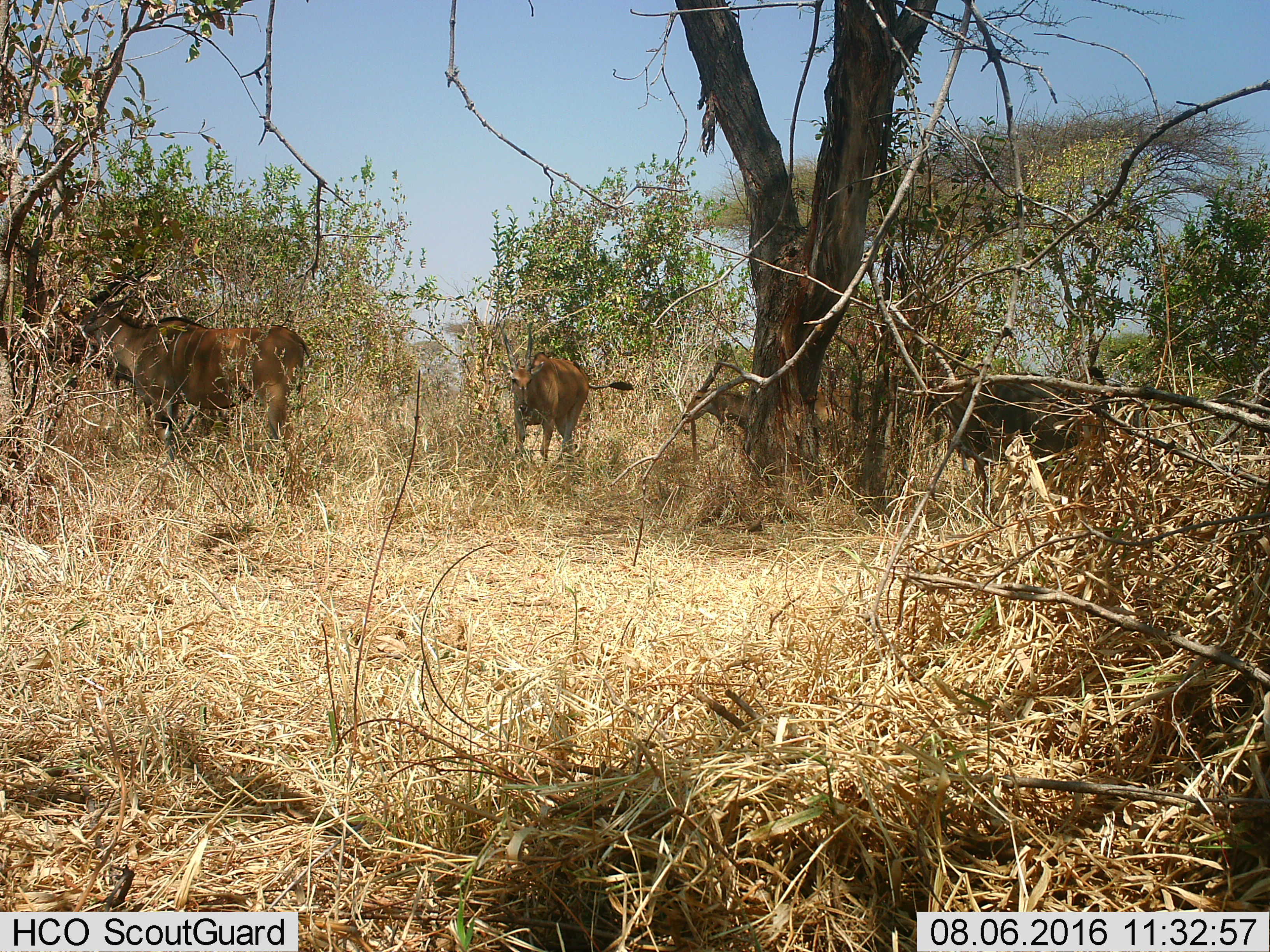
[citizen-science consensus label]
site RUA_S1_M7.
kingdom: Animalia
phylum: Chordata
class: Mammalia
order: Artiodactyla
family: Bovidae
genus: Tragelaphus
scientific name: Tragelaphus oryx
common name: eland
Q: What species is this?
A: Eland (Tragelaphus oryx).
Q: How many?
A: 4.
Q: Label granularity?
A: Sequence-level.